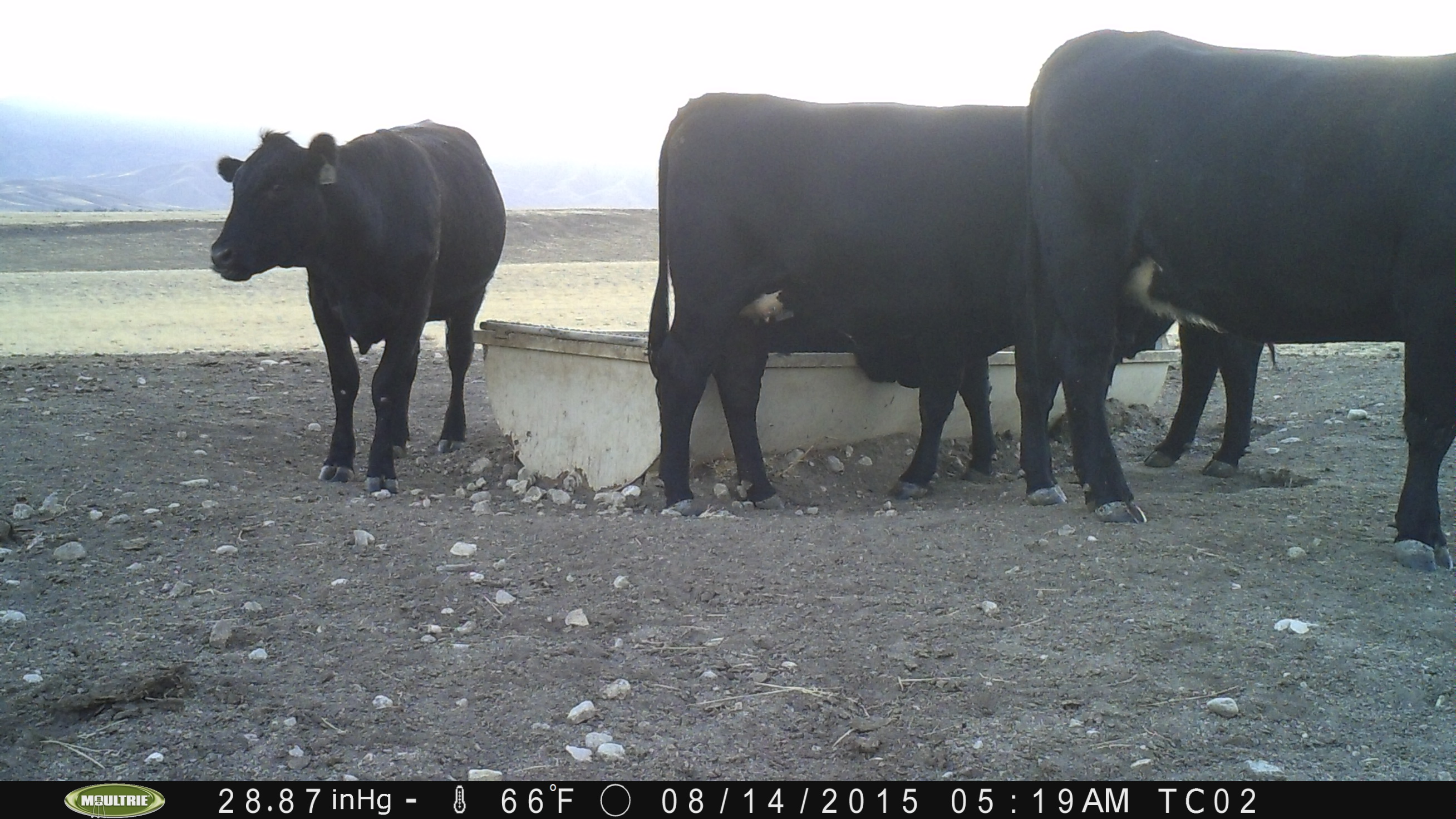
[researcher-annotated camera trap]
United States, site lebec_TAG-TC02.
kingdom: Animalia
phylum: Chordata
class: Mammalia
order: Artiodactyla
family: Bovidae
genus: Bos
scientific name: Bos taurus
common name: domestic cow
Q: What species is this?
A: Bos taurus (domestic cow).